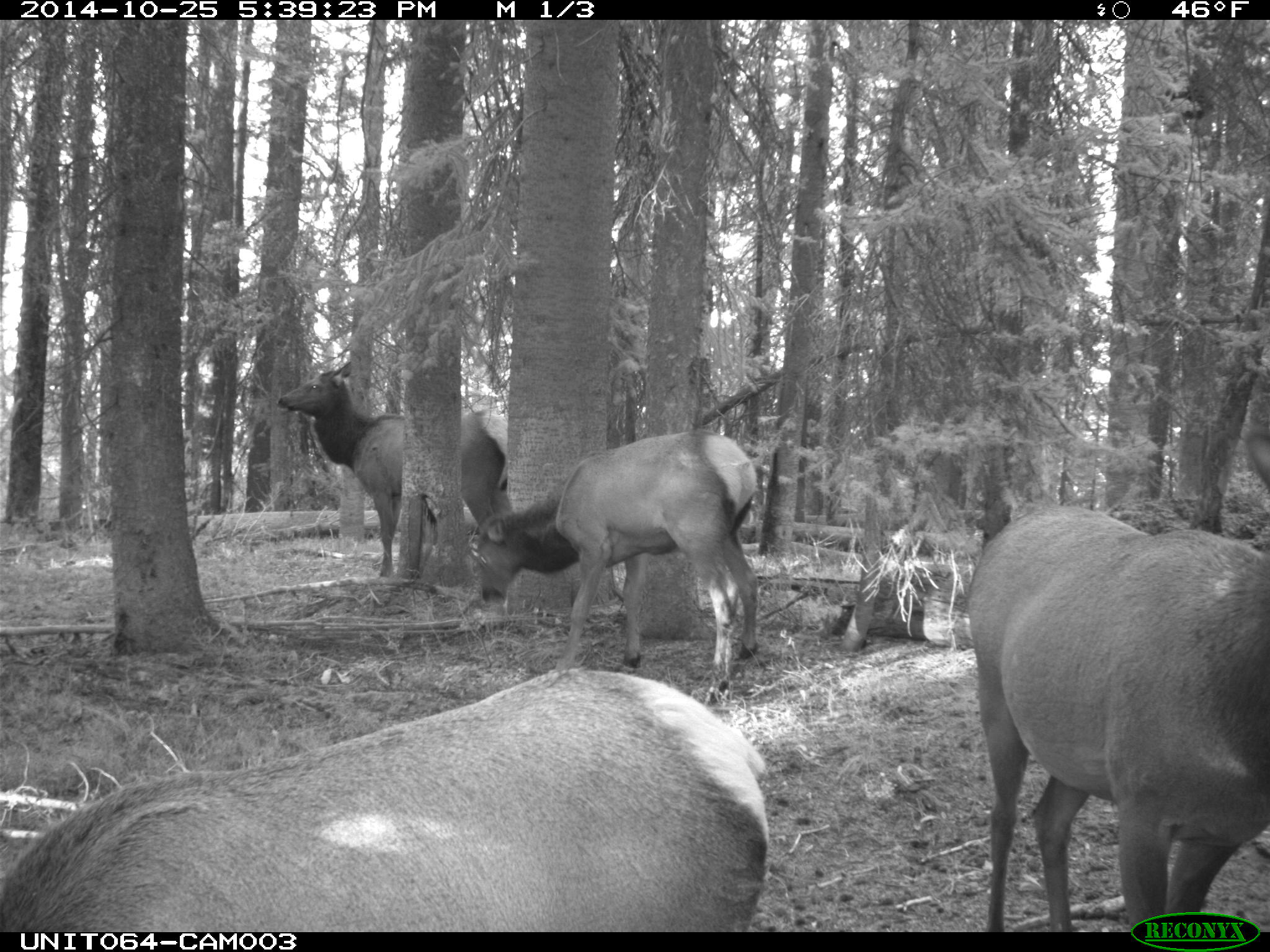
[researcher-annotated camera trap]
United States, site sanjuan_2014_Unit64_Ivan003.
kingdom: Animalia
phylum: Chordata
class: Mammalia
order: Artiodactyla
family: Cervidae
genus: Cervus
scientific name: Cervus elaphus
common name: red deer